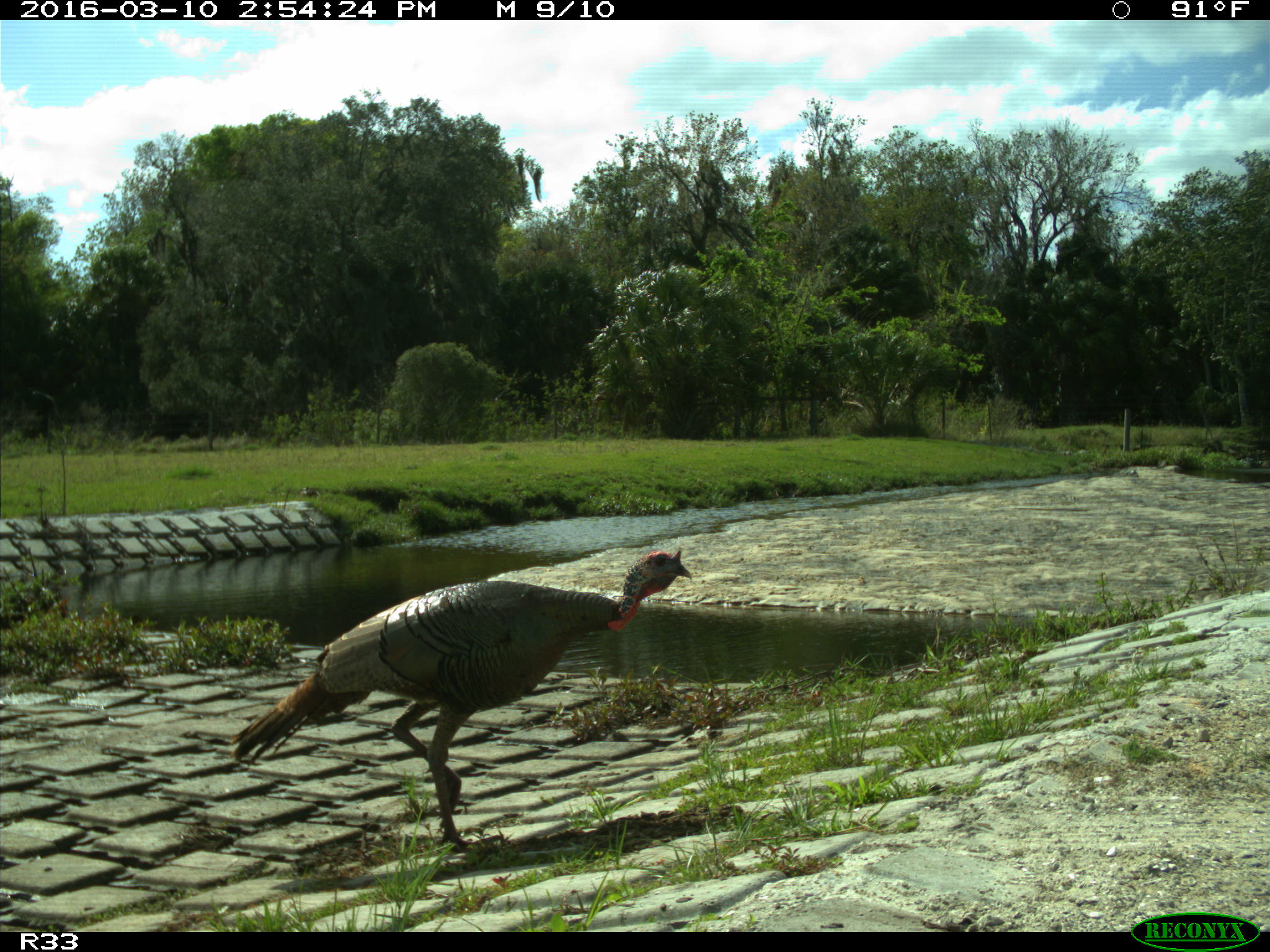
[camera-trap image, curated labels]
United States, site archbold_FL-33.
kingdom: Animalia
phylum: Chordata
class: Aves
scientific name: Aves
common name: birds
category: unidentified bird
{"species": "unidentified bird (birds) (Aves)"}